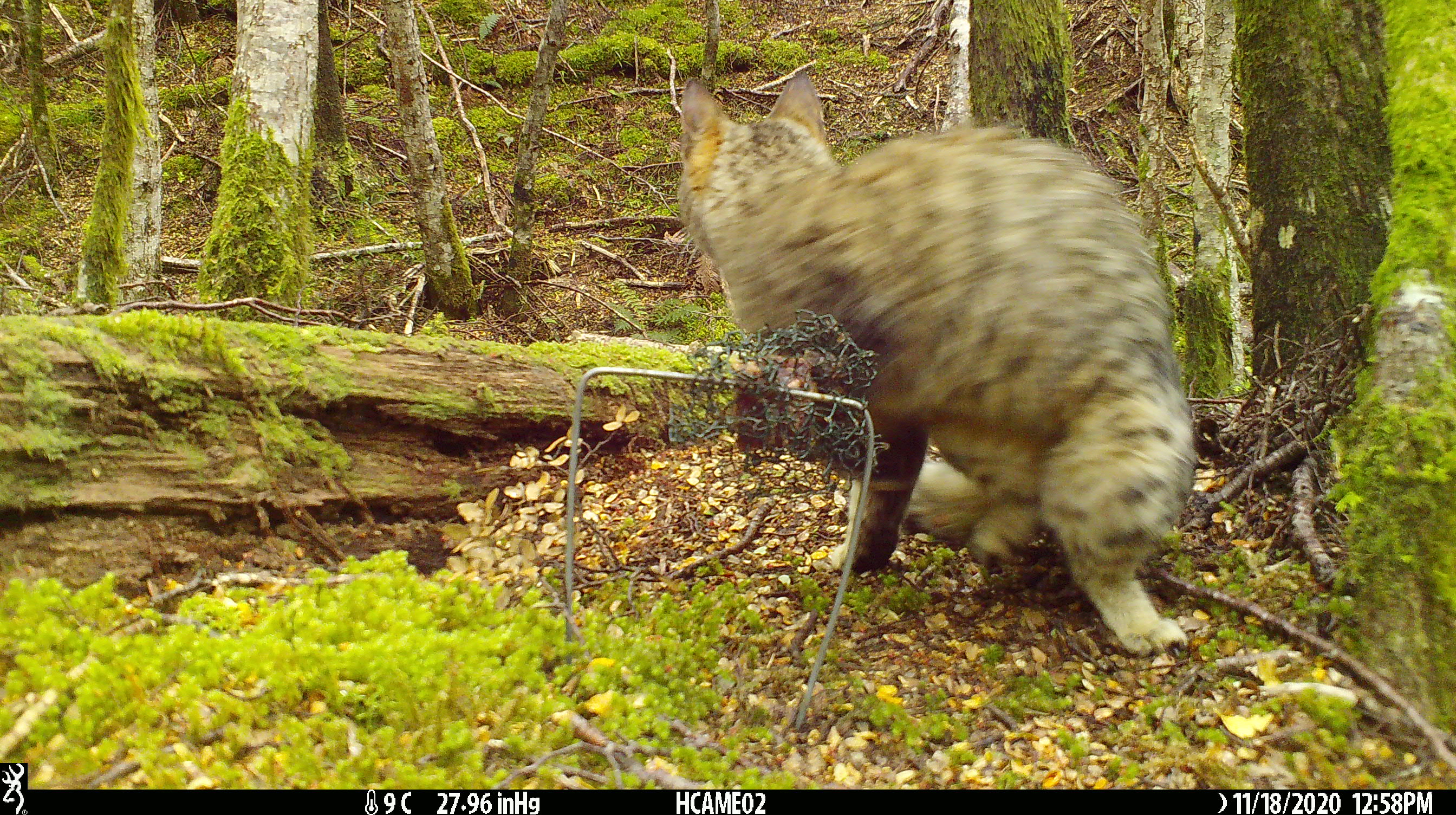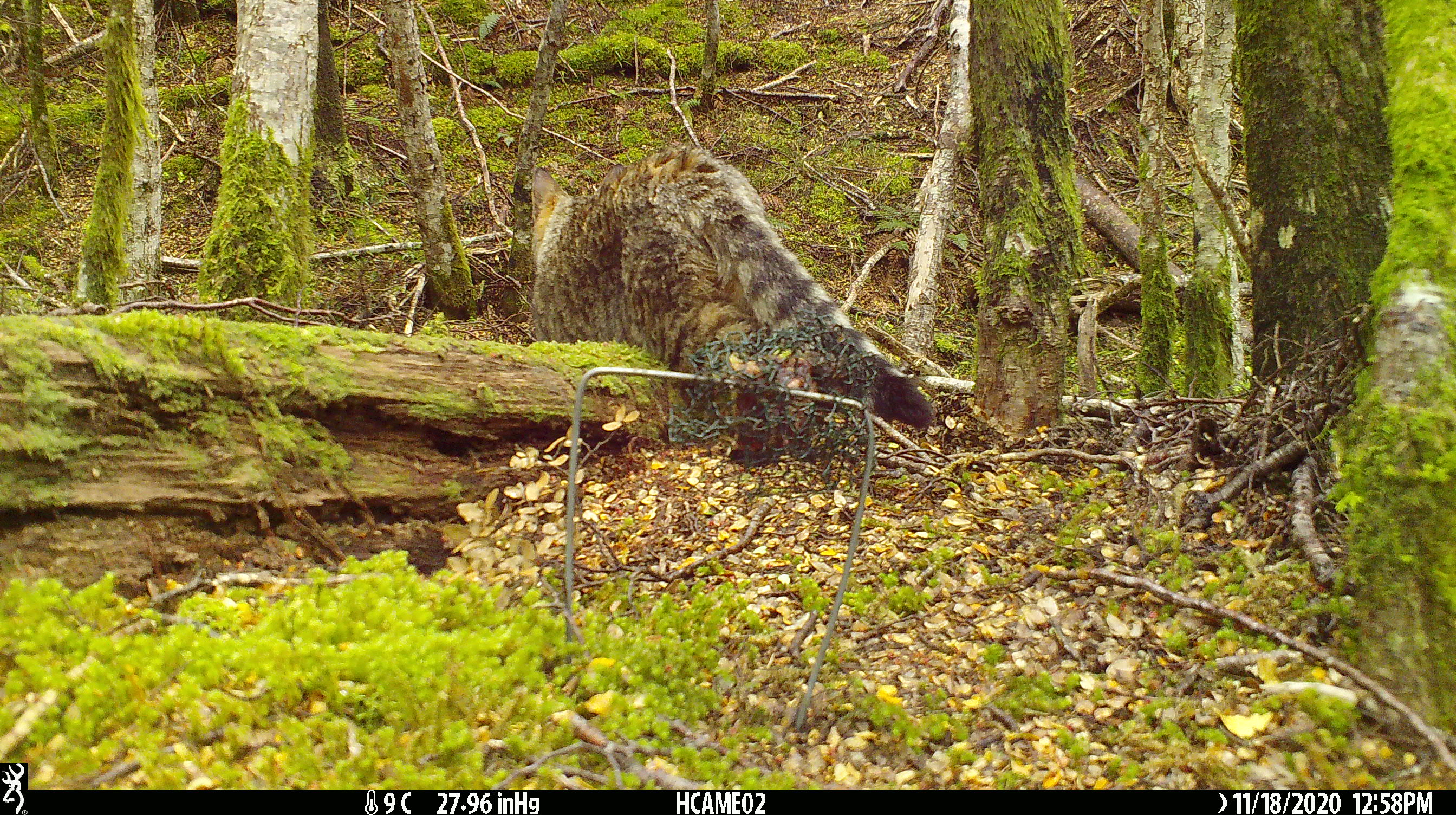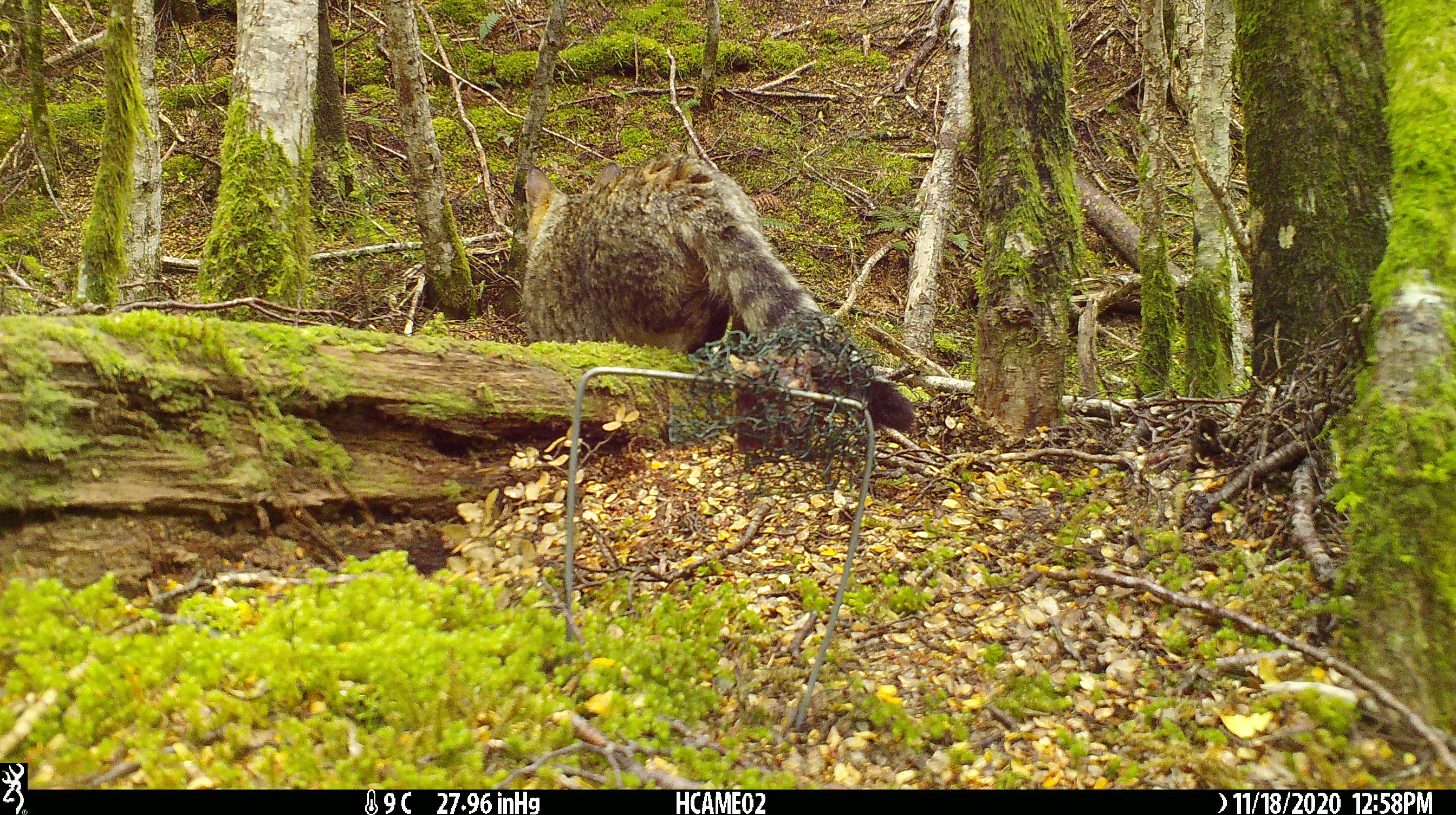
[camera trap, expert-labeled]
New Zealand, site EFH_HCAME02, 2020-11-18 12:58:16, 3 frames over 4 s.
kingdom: Animalia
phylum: Chordata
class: Mammalia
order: Carnivora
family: Felidae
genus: Felis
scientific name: Felis catus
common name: domestic cat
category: cat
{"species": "cat (domestic cat) (Felis catus)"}